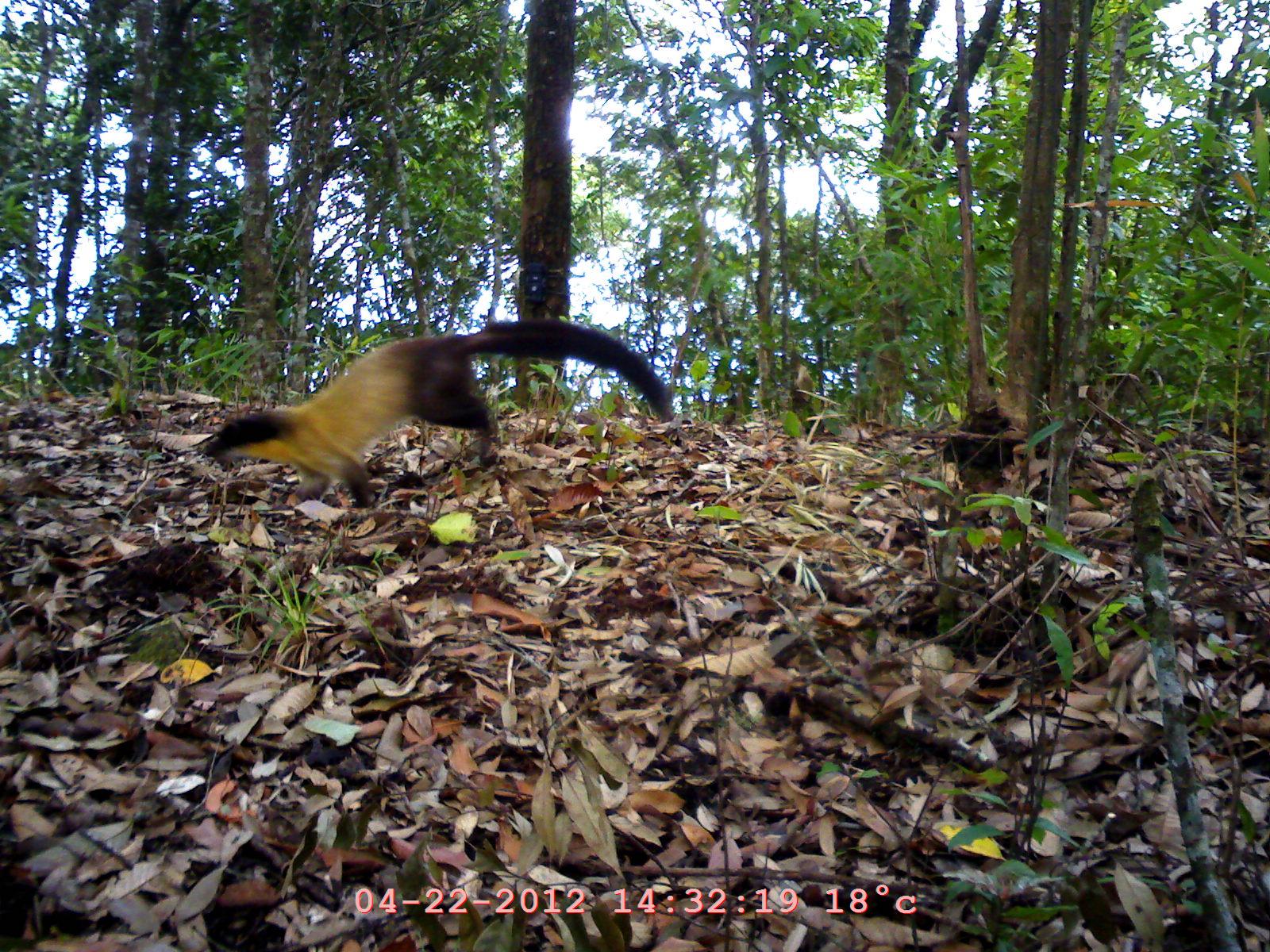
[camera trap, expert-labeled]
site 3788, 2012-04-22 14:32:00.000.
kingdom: Animalia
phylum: Chordata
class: Mammalia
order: Carnivora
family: Mustelidae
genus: Martes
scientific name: Martes flavigula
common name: yellow-throated marten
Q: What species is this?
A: Martes flavigula (yellow-throated marten).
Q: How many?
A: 1.